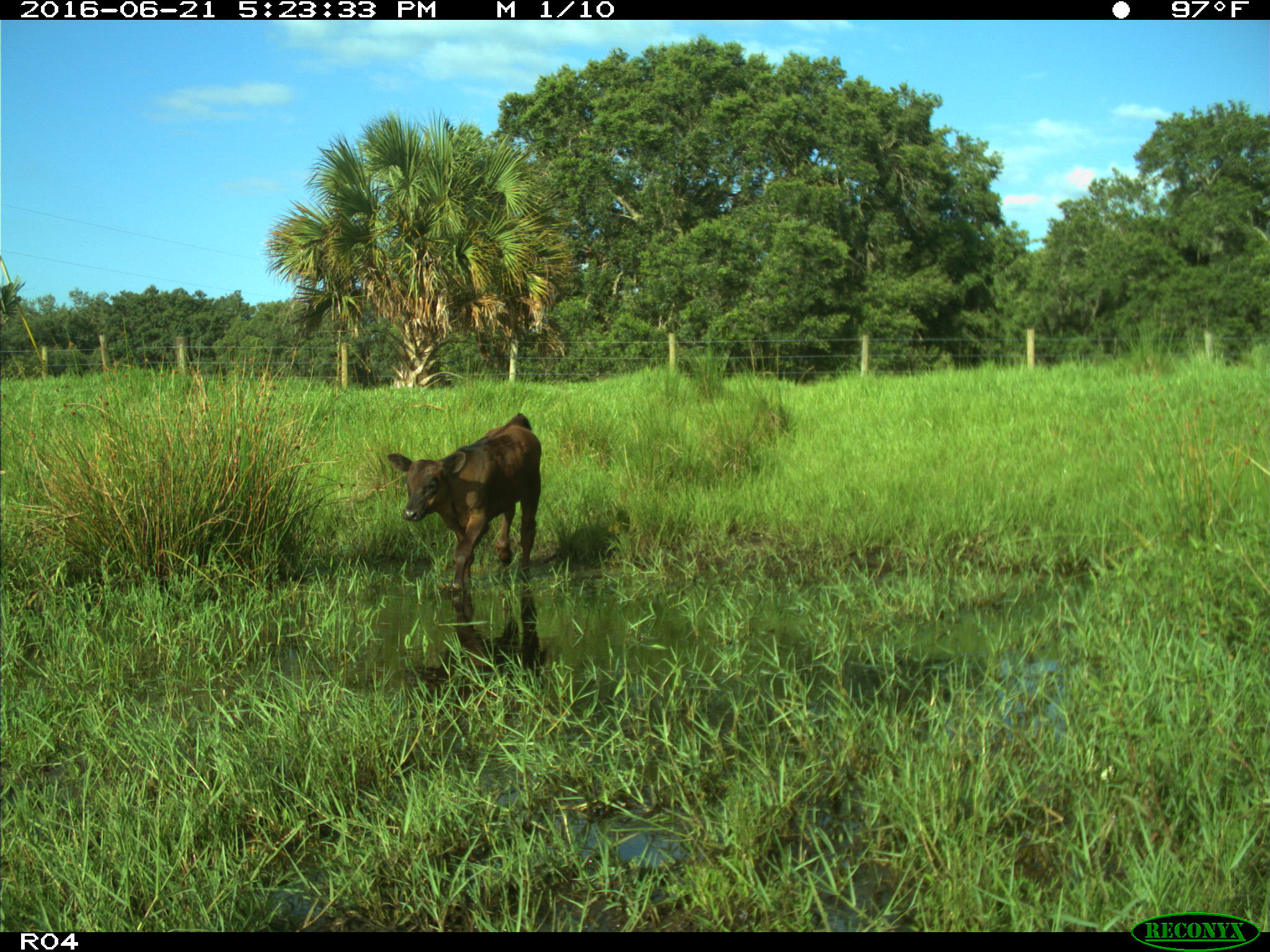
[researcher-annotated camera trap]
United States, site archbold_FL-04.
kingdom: Animalia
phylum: Chordata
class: Mammalia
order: Artiodactyla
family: Bovidae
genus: Bos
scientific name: Bos taurus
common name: domestic cow